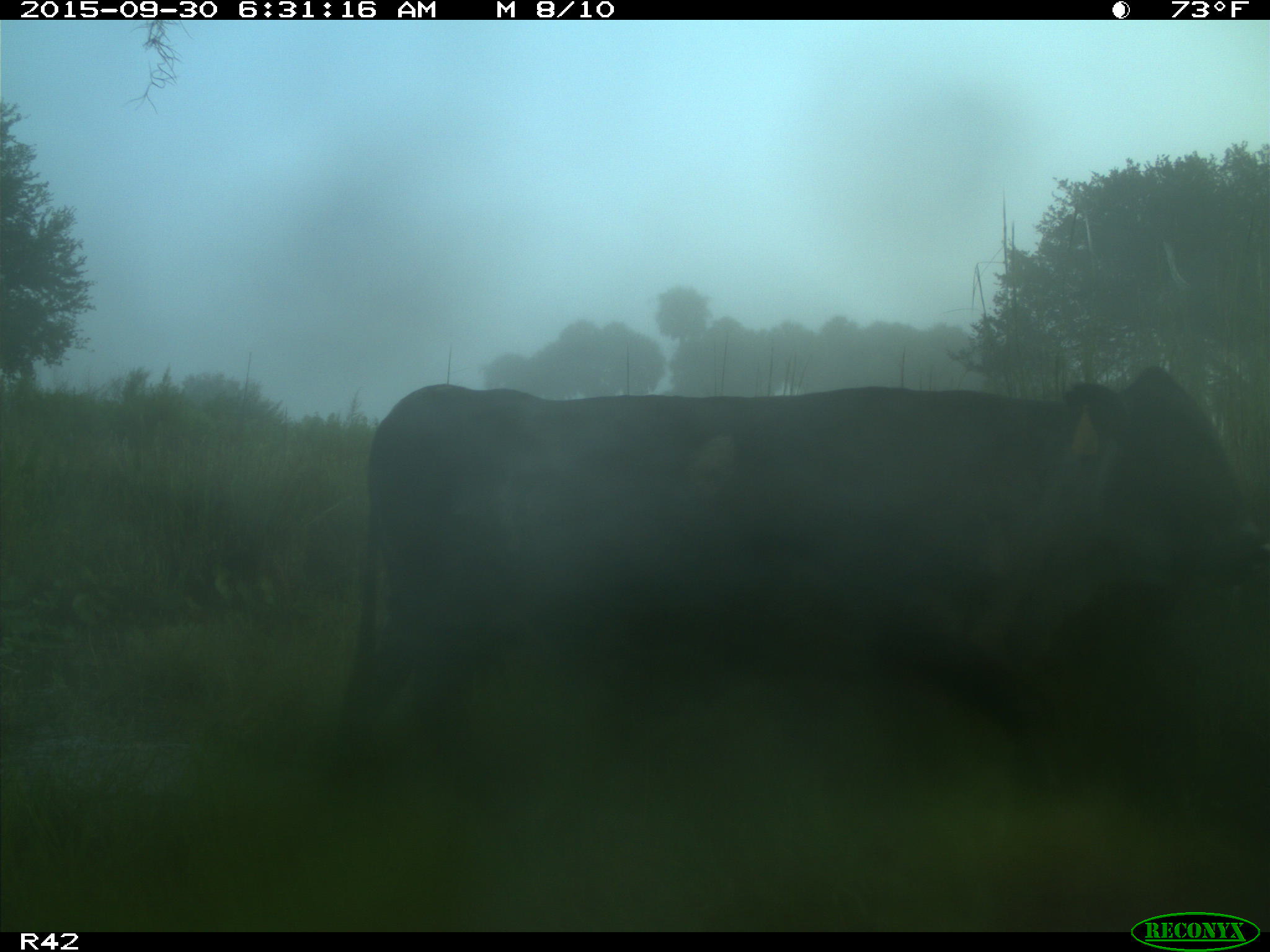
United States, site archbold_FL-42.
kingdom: Animalia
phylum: Chordata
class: Mammalia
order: Artiodactyla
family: Bovidae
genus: Bos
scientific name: Bos taurus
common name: domestic cow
Bos taurus (domestic cow).